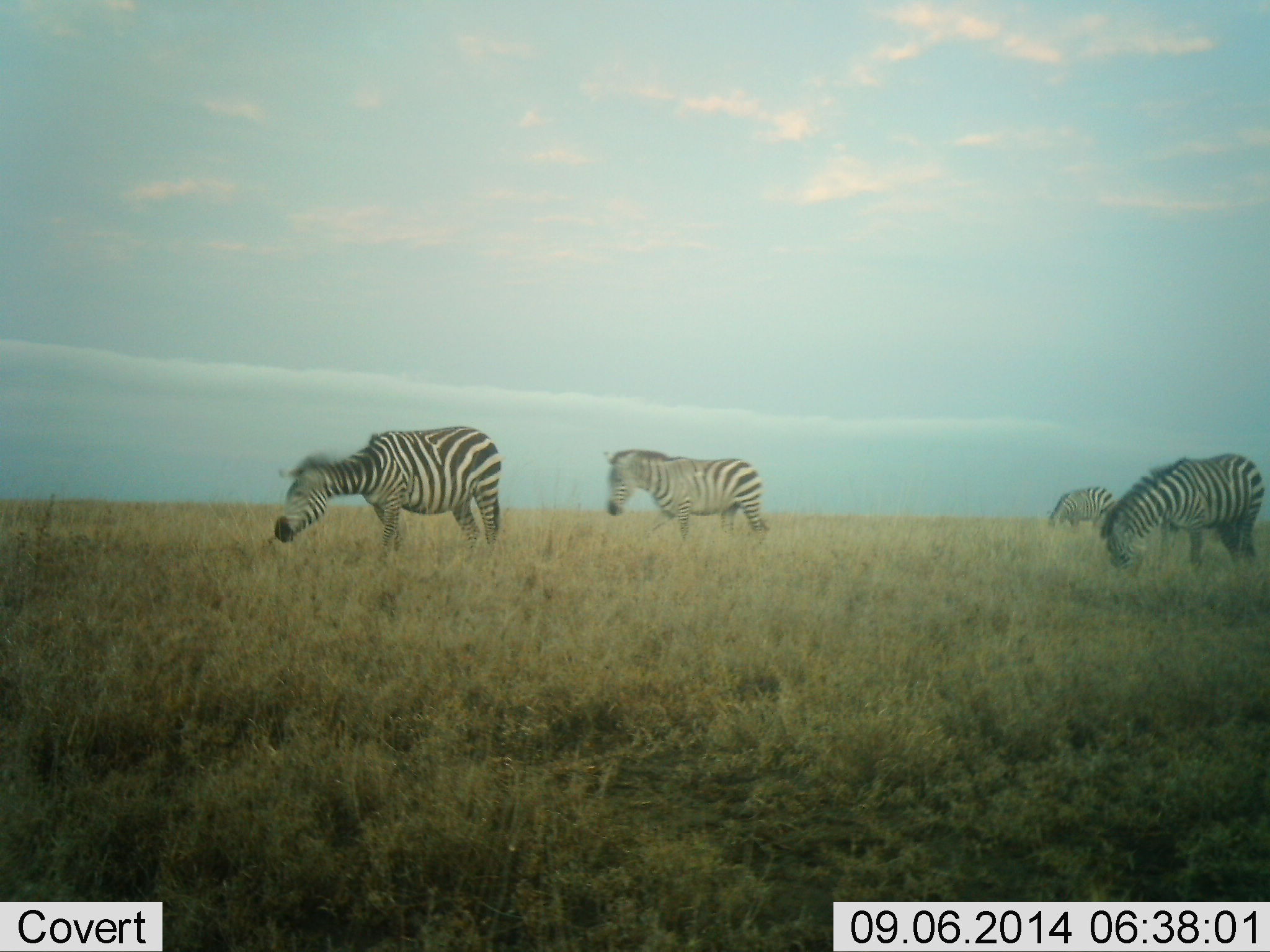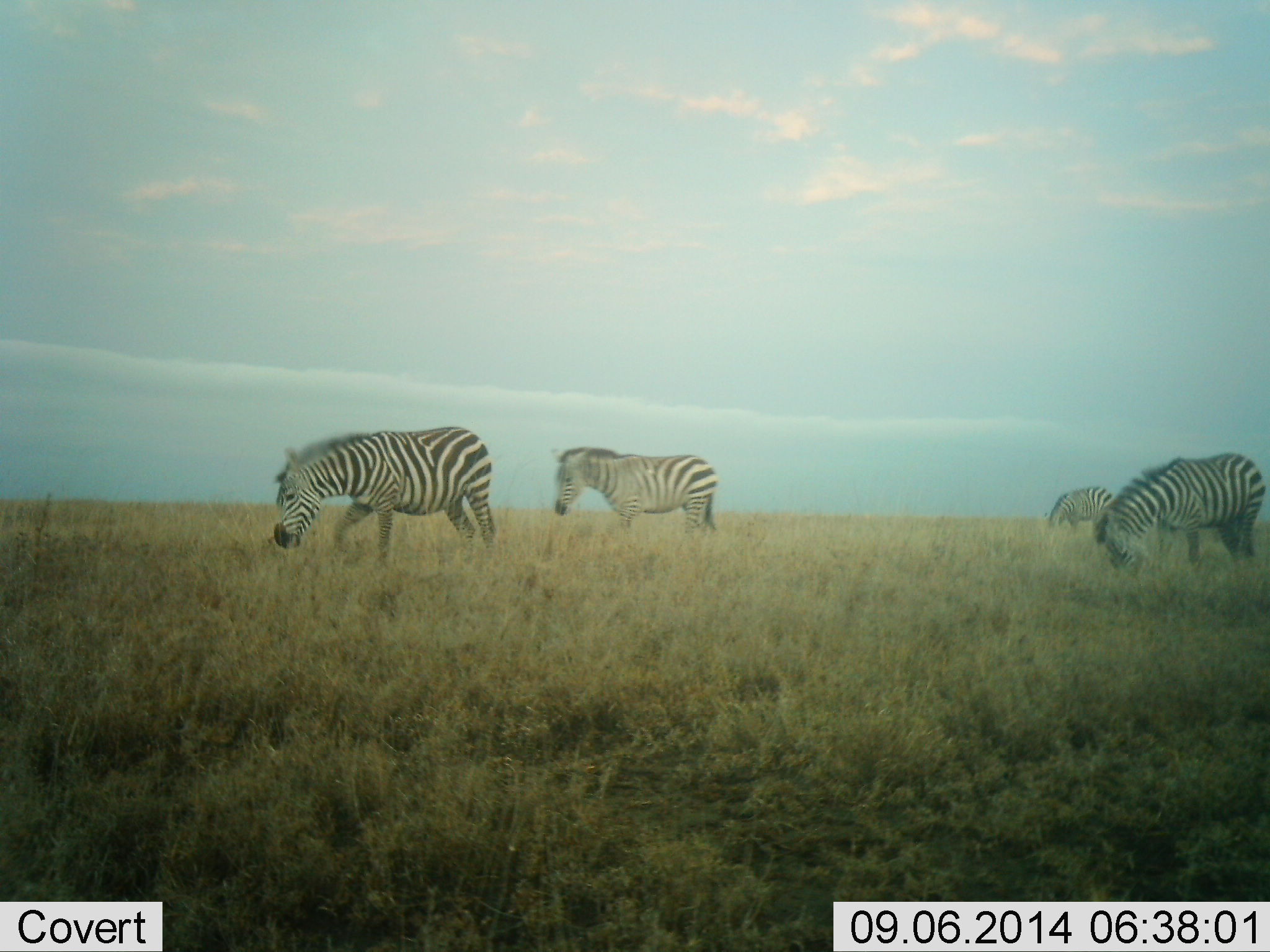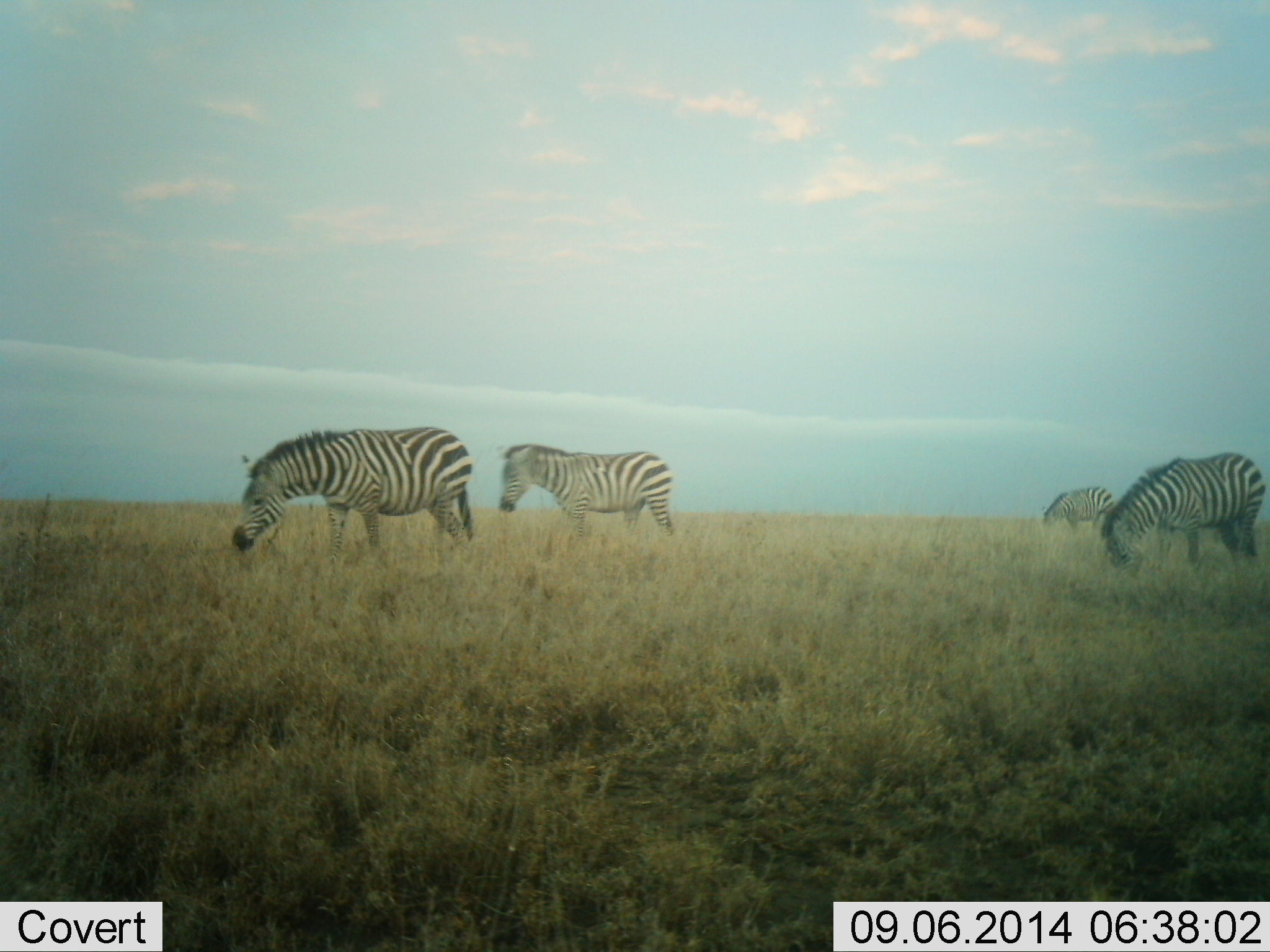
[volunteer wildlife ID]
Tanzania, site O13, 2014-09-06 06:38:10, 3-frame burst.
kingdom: Animalia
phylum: Chordata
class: Mammalia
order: Perissodactyla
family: Equidae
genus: Equus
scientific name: Equus quagga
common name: plains zebra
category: zebra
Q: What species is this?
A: Zebra (plains zebra) (Equus quagga).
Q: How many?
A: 4.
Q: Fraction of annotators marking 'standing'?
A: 50%.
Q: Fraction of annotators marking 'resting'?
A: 0%.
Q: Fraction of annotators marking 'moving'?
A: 30%.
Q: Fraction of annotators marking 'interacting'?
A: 0%.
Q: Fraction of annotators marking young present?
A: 0%.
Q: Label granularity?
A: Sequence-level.